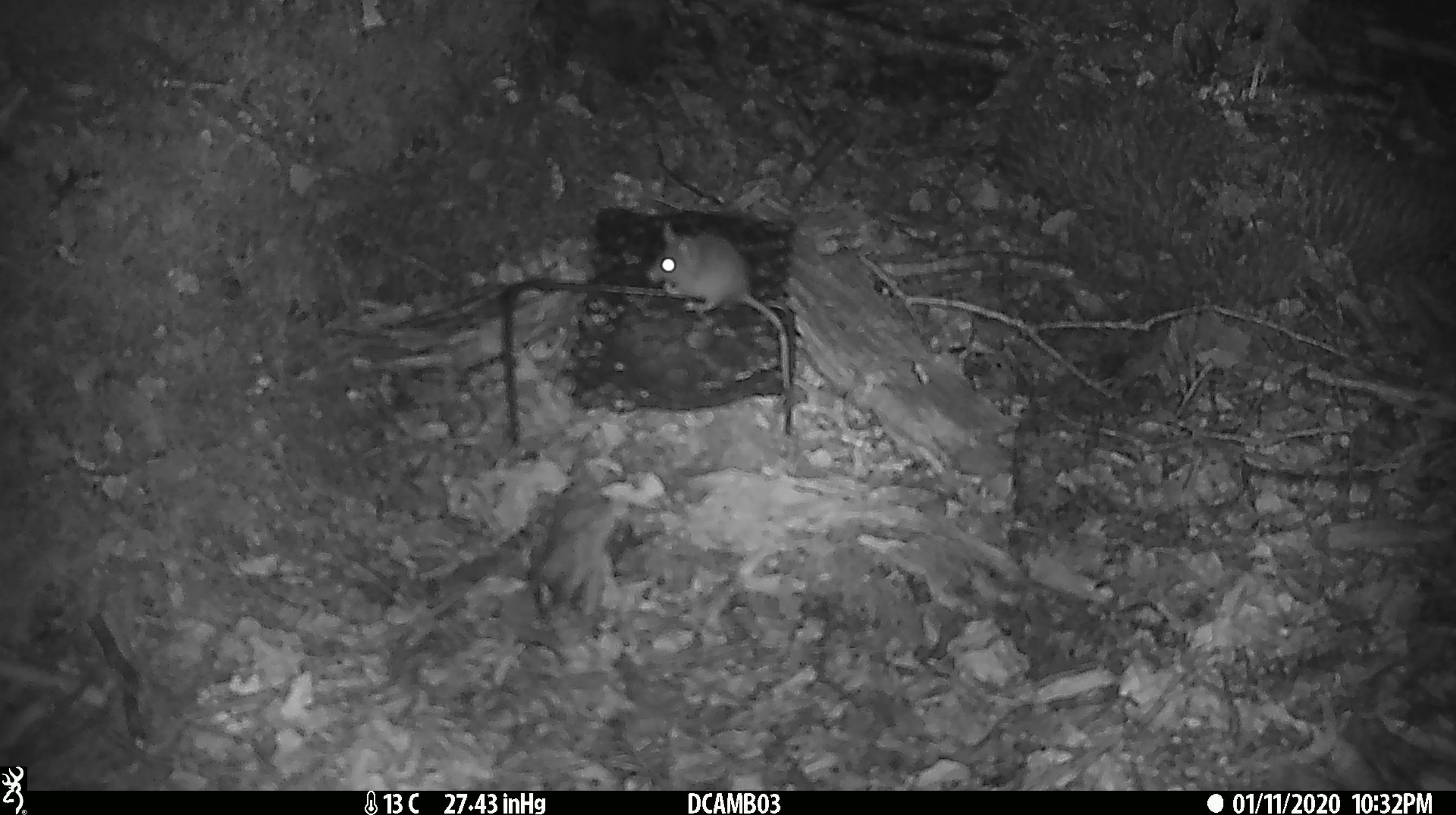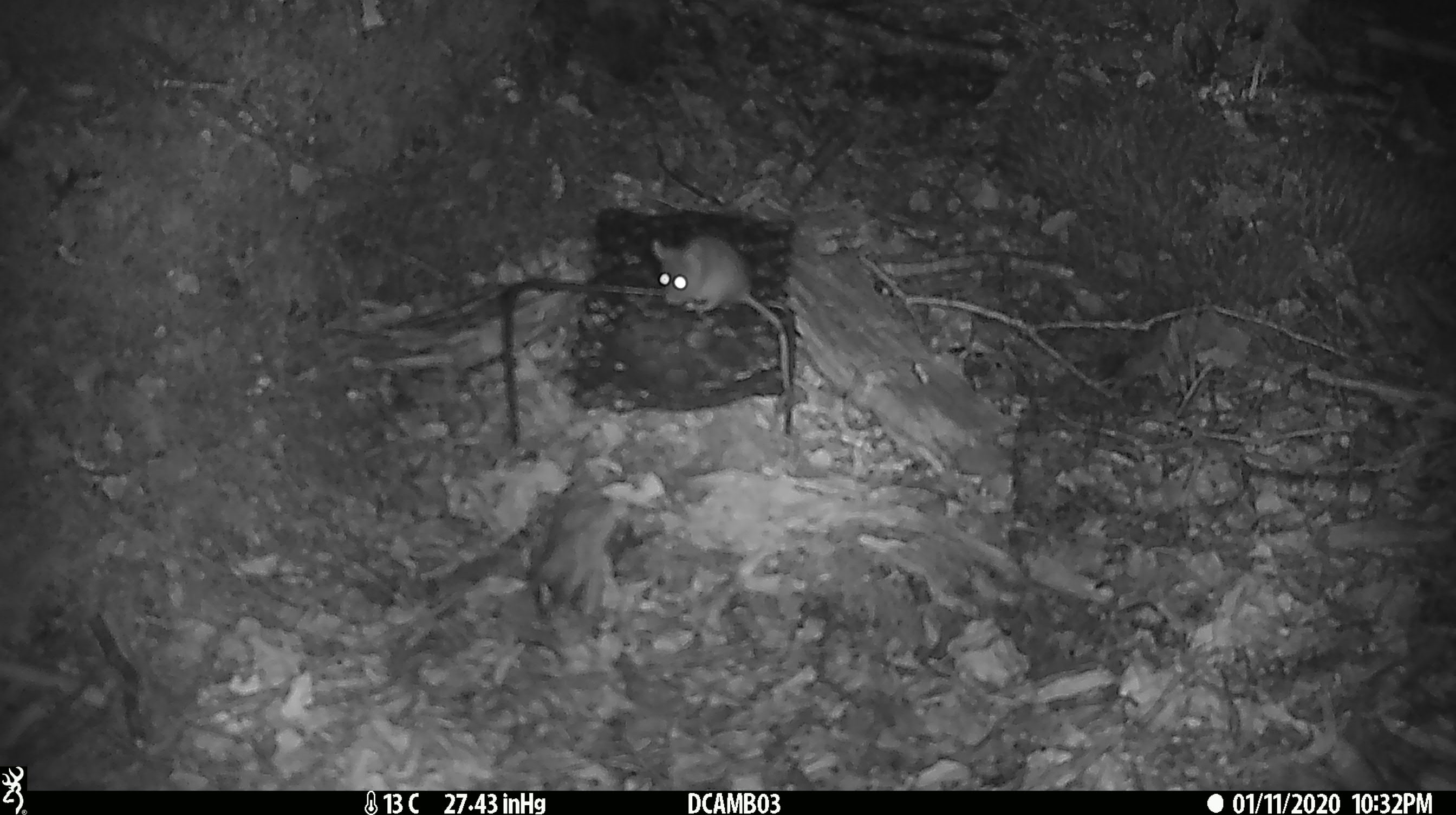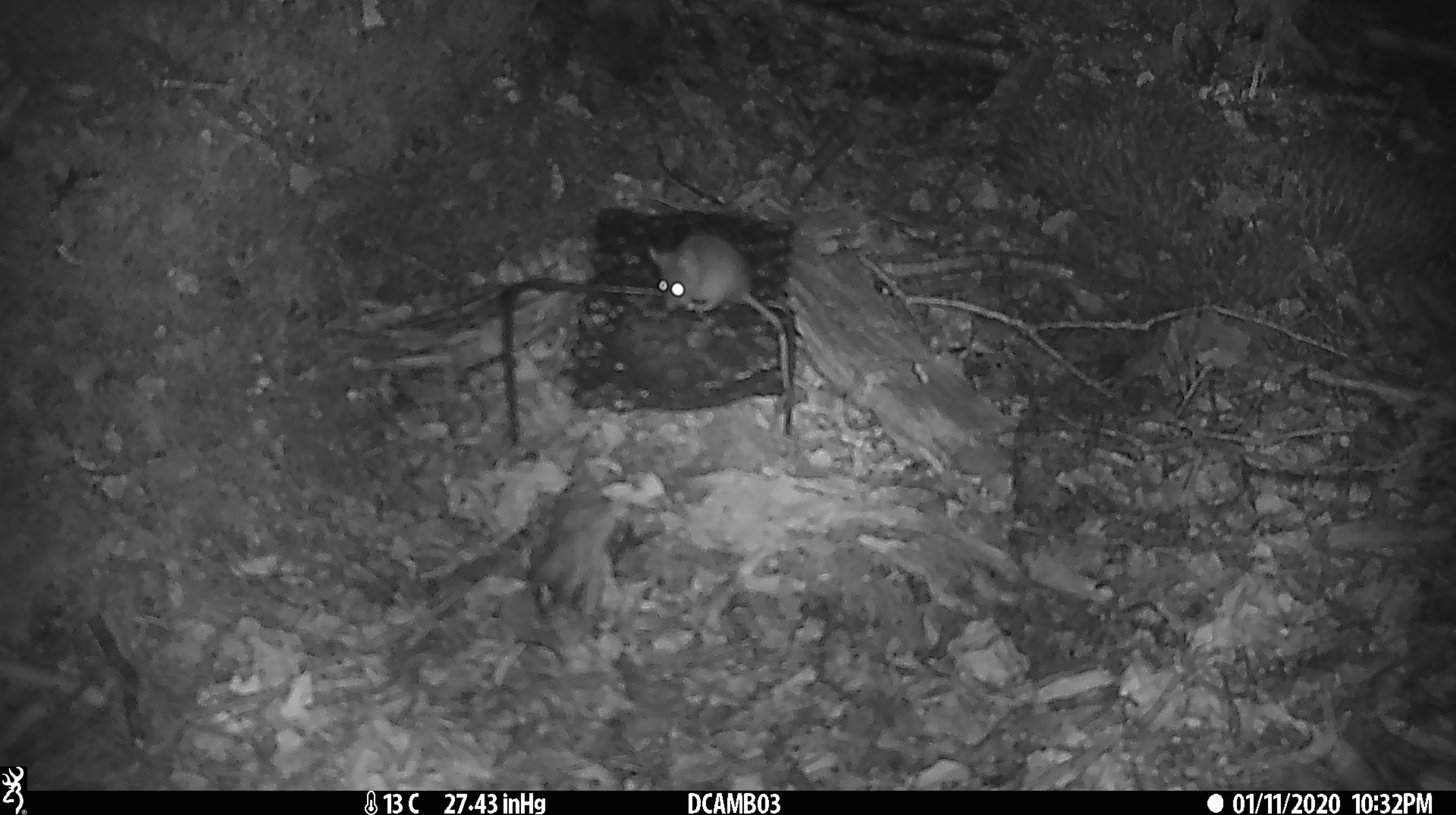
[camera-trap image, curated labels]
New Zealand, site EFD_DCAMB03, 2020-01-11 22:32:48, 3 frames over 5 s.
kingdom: Animalia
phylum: Chordata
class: Mammalia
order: Rodentia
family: Muridae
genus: Mus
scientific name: Mus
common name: mouse